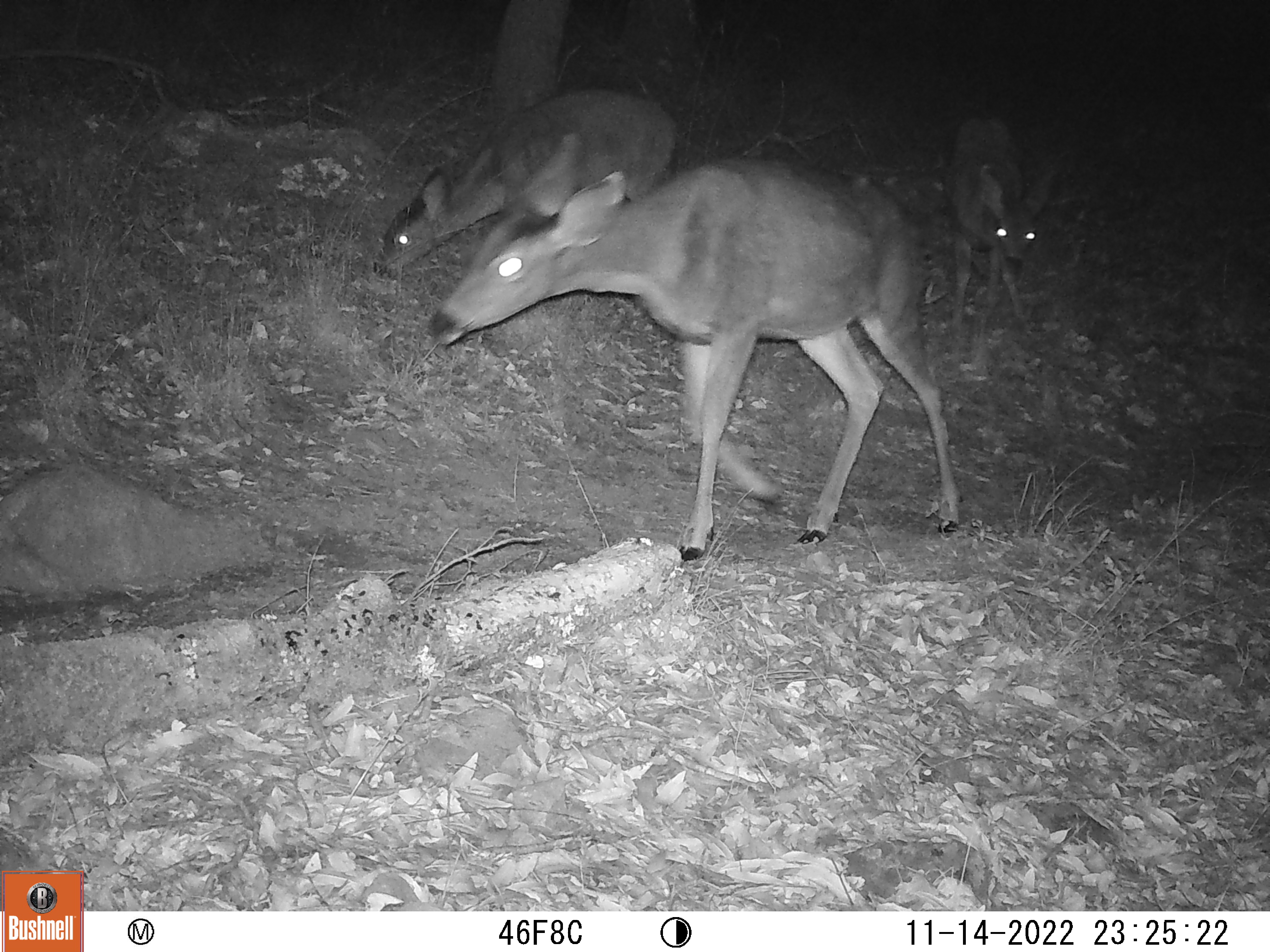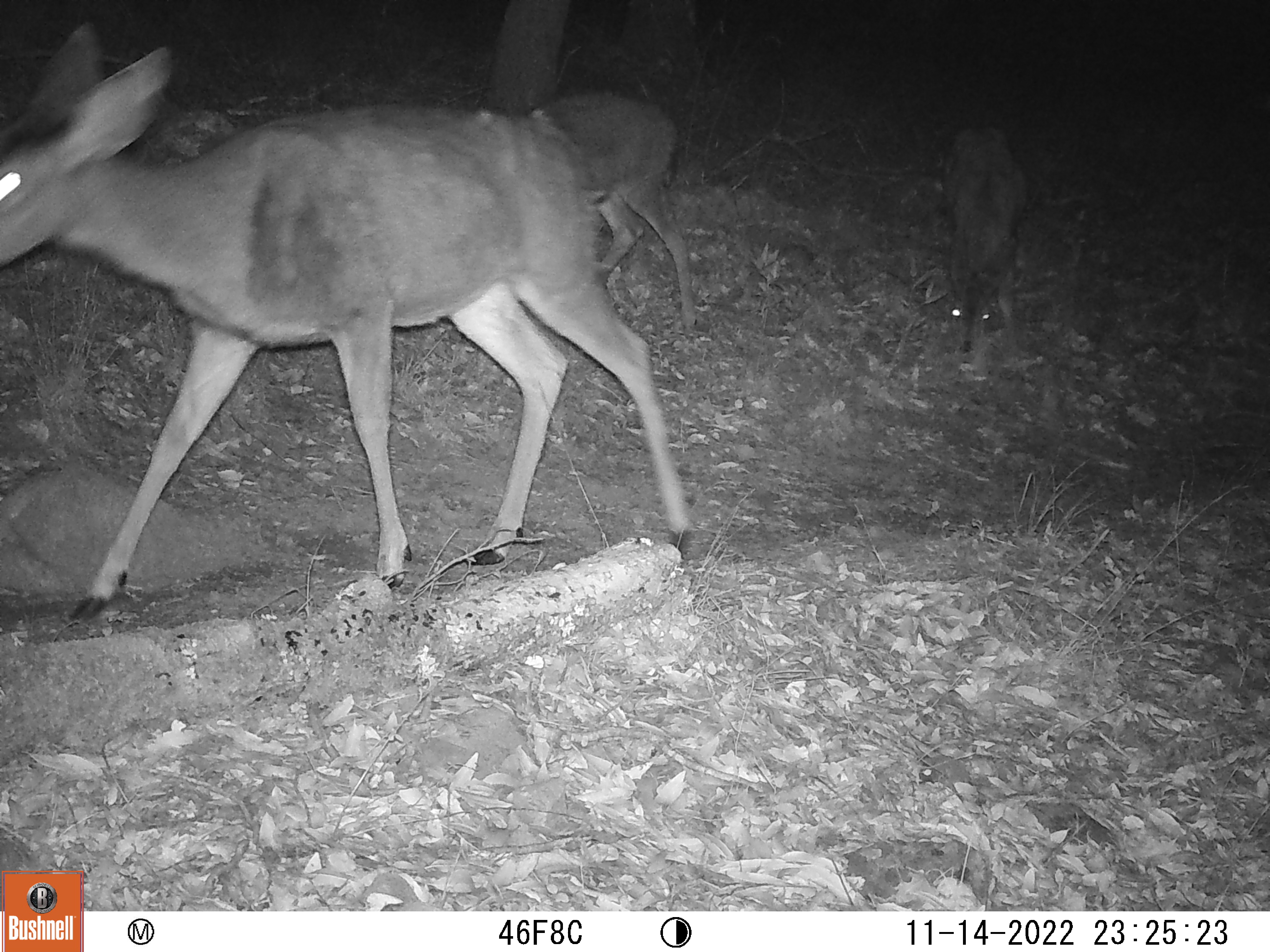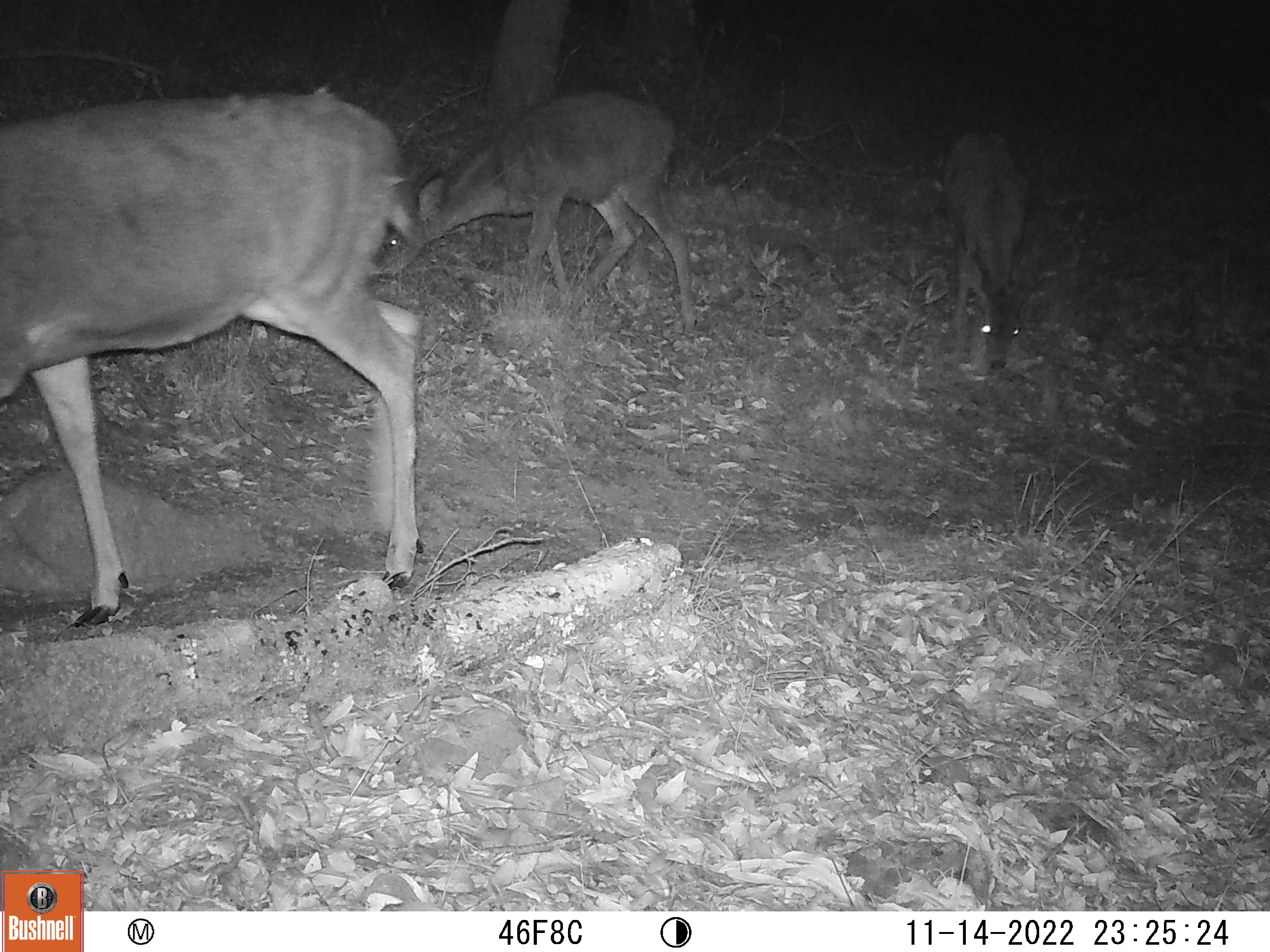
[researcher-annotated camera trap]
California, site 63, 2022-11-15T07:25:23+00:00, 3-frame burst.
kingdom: Animalia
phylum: Chordata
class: Mammalia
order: Artiodactyla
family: Cervidae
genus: Odocoileus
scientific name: Odocoileus hemionus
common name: mule deer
Mule deer (Odocoileus hemionus).